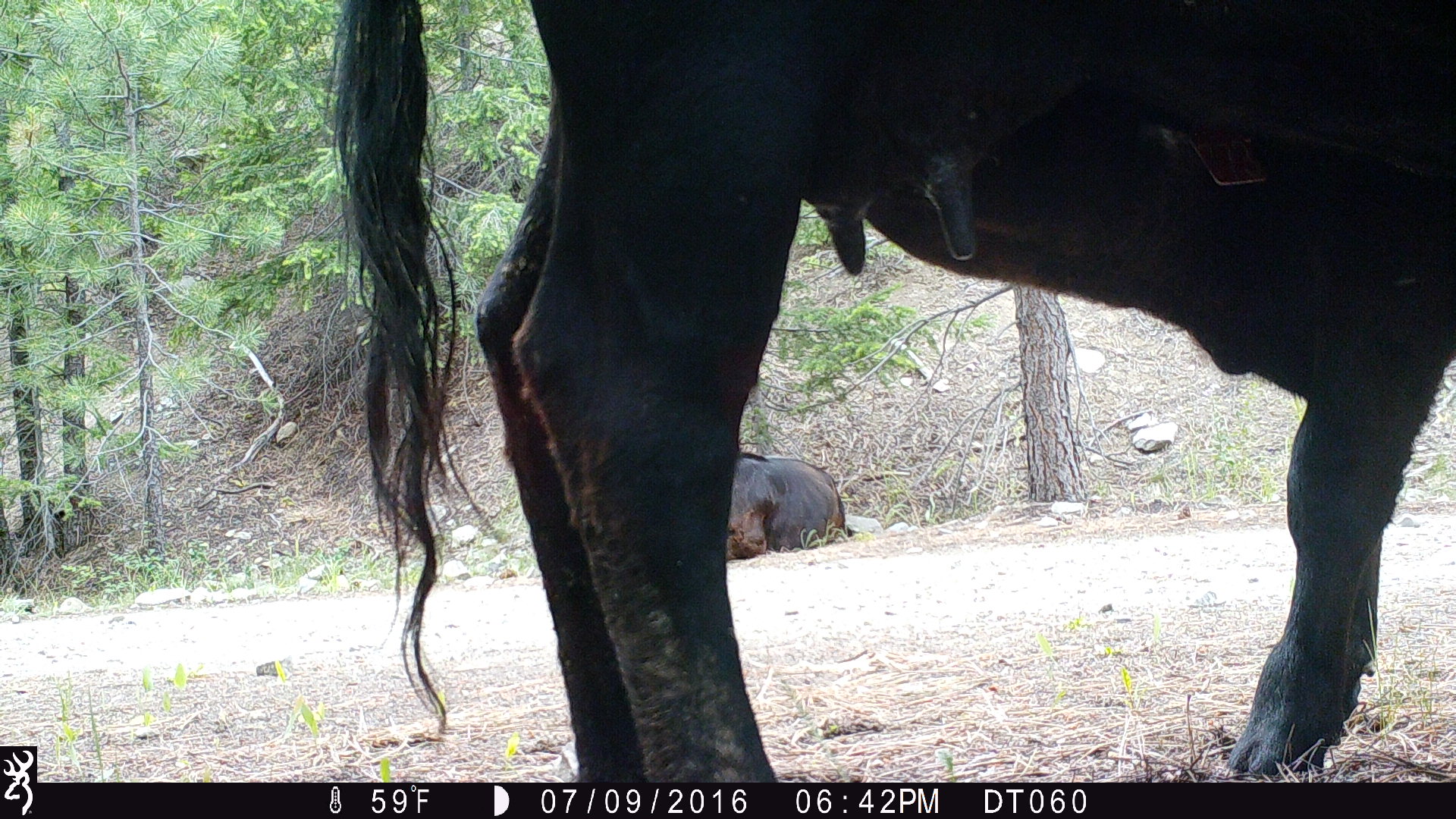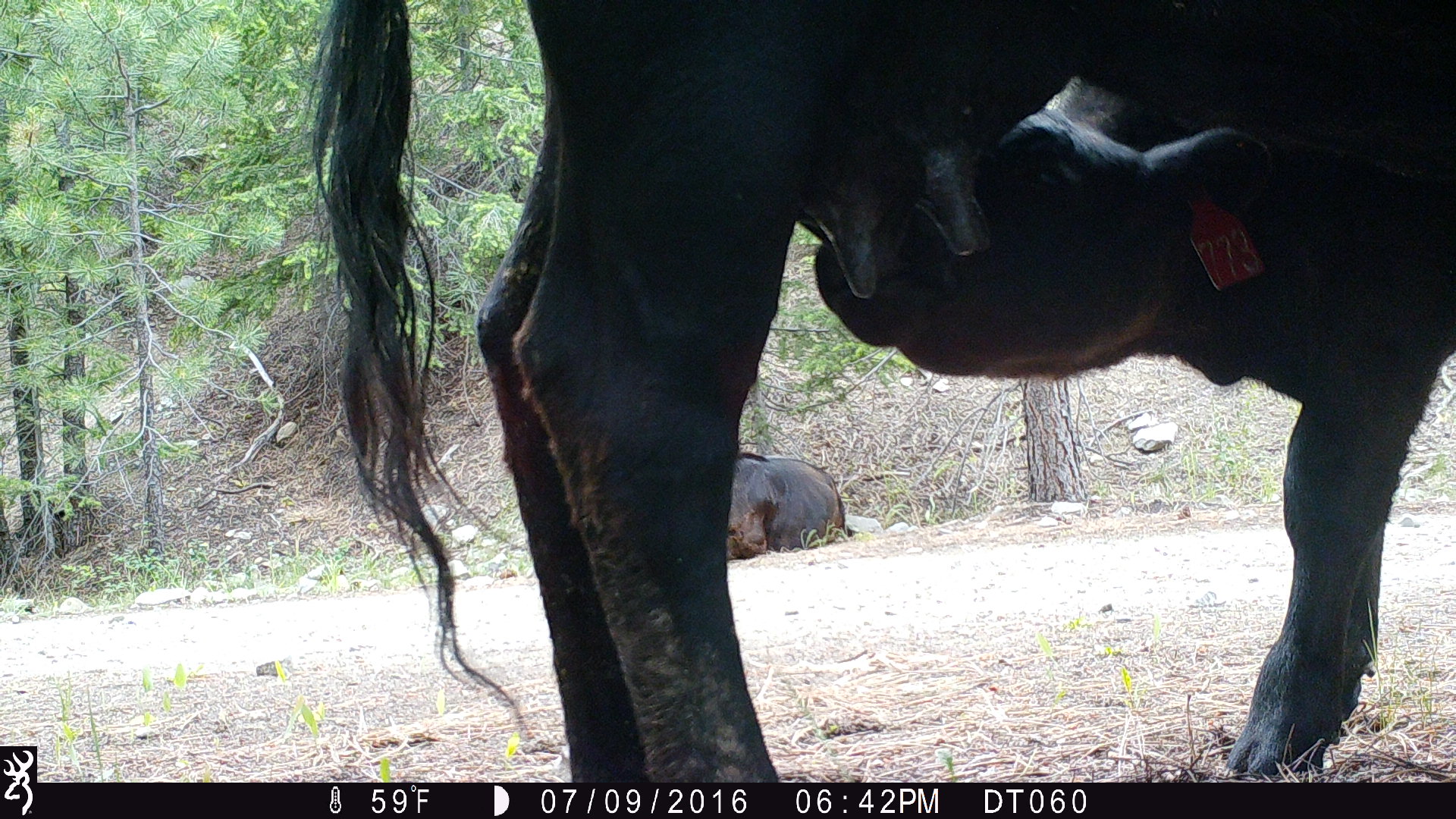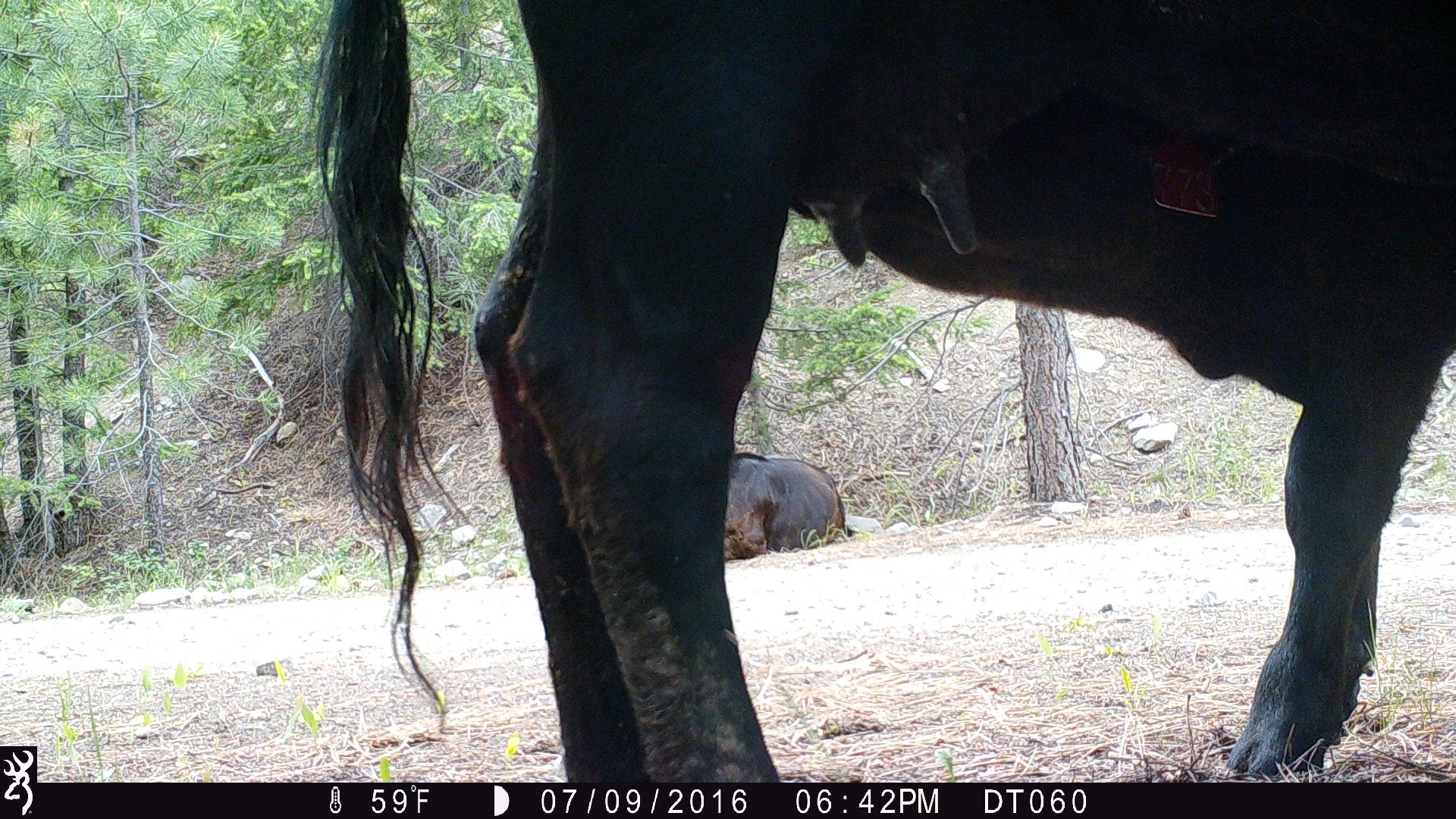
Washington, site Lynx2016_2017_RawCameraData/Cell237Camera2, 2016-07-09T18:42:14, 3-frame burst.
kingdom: Animalia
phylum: Chordata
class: Mammalia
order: Artiodactyla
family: Bovidae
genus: Bos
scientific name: Bos taurus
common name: domestic cattle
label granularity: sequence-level